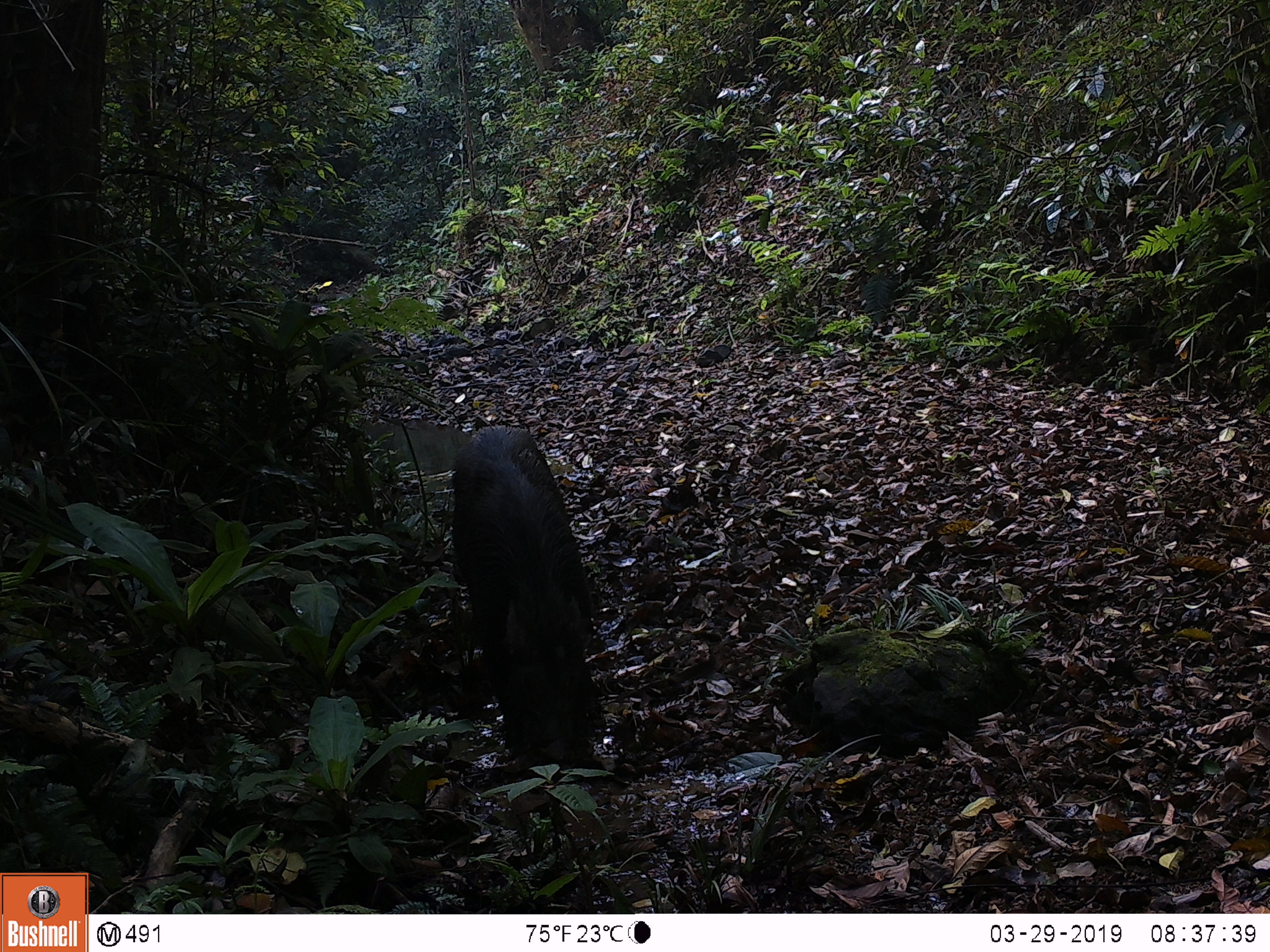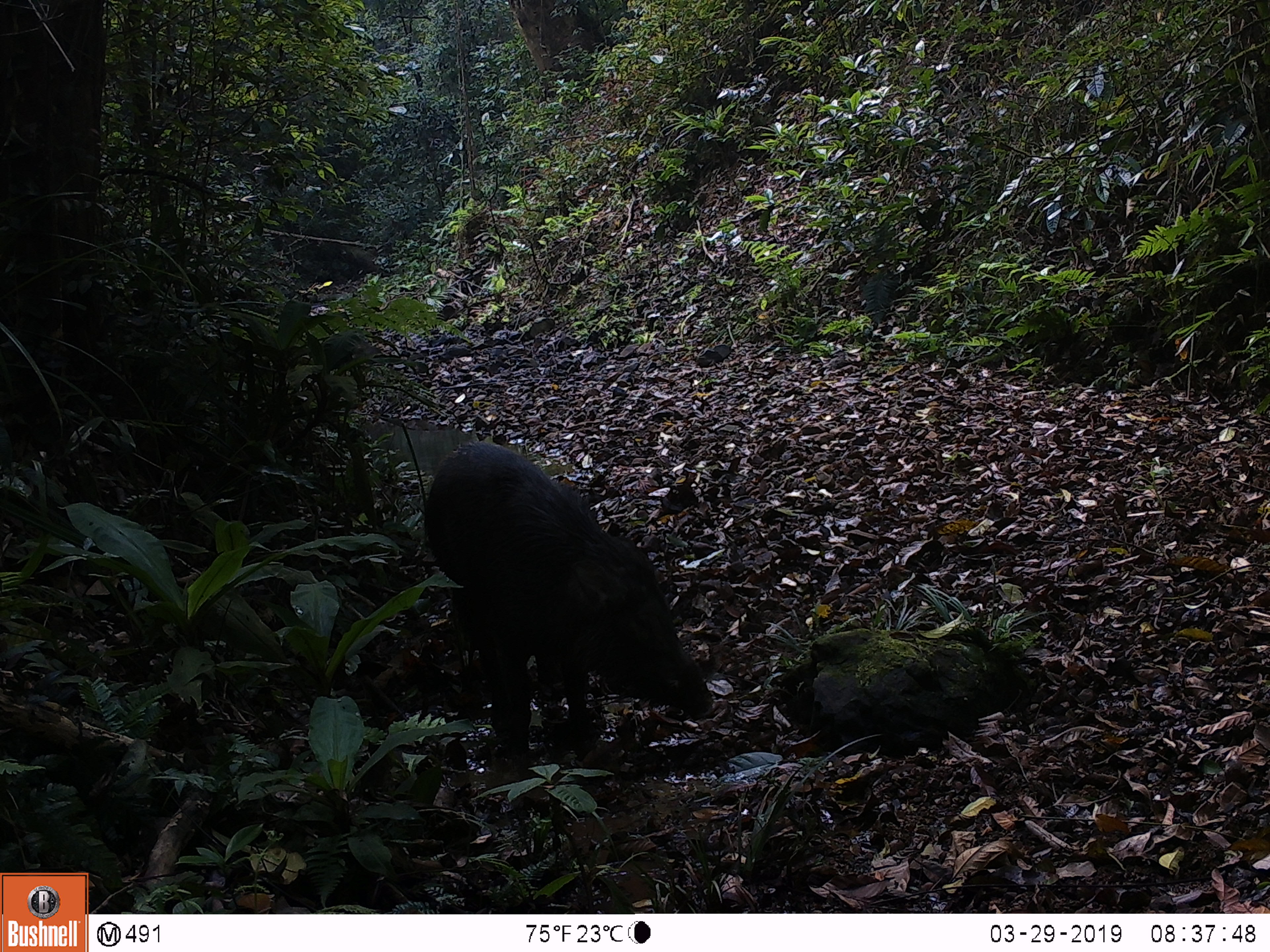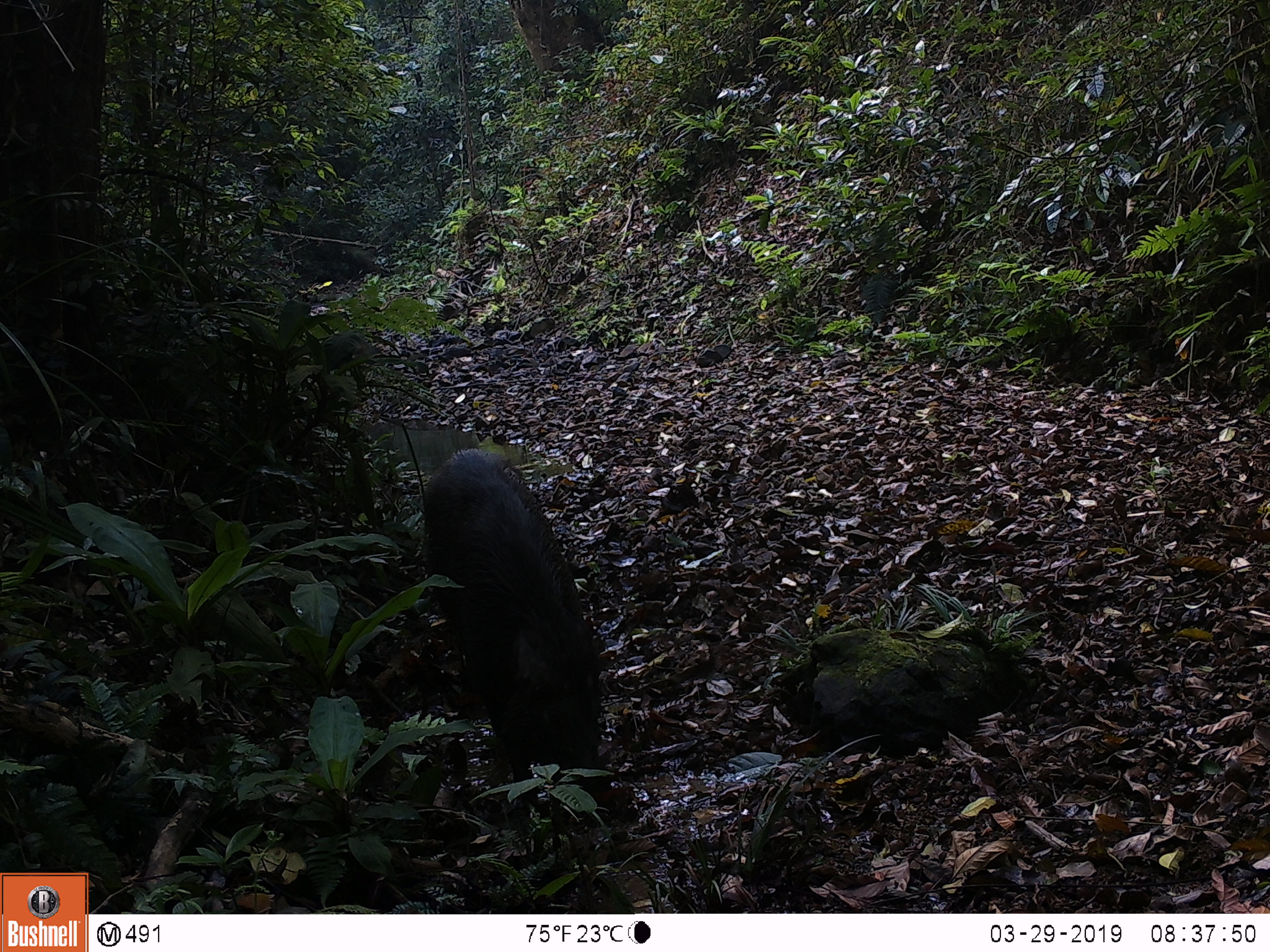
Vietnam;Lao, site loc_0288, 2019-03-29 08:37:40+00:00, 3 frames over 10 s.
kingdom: Animalia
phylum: Chordata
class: Mammalia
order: Artiodactyla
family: Suidae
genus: Sus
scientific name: Sus scrofa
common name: eurasian wild pig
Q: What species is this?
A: Eurasian wild pig (Sus scrofa).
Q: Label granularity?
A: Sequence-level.